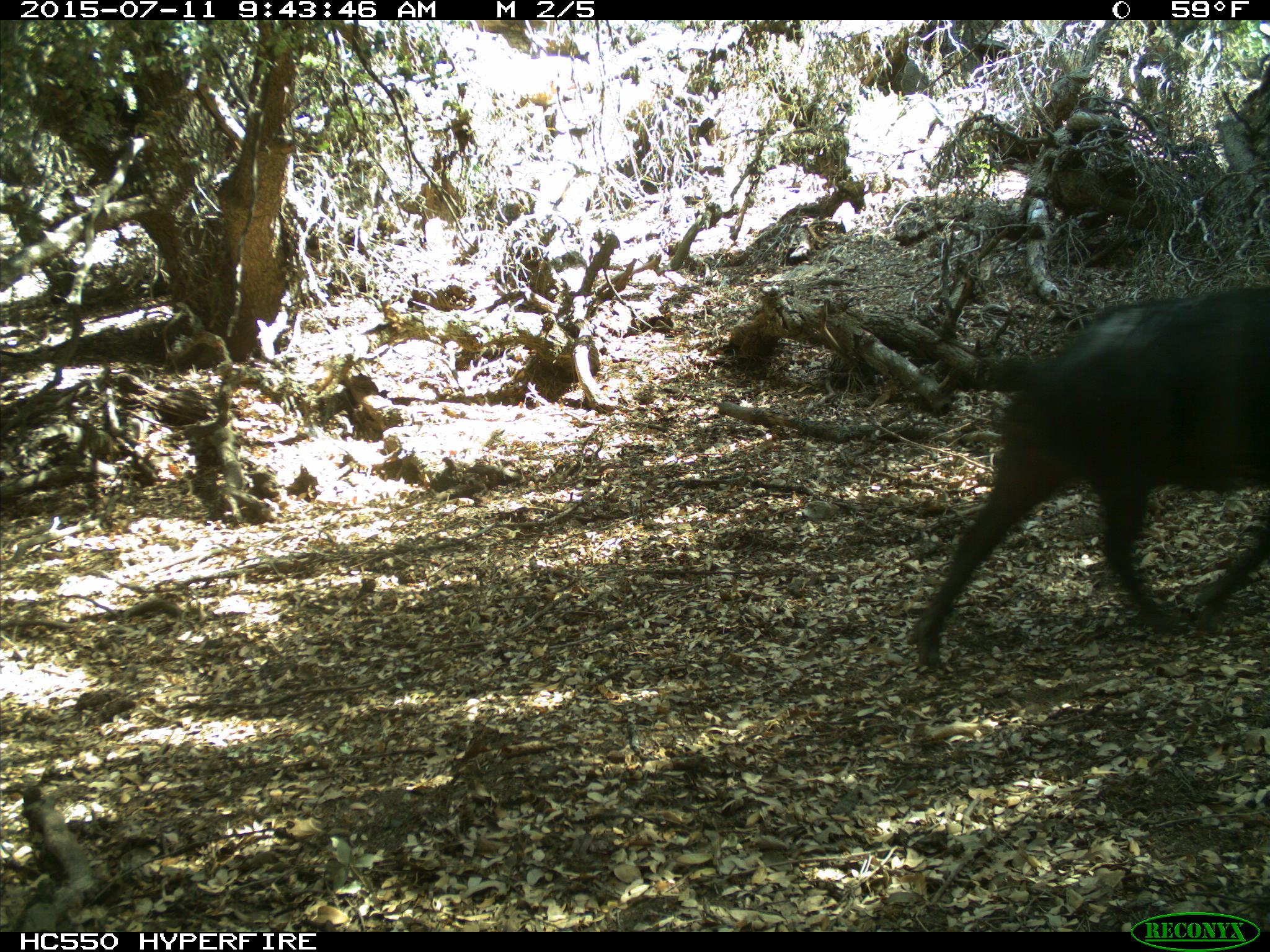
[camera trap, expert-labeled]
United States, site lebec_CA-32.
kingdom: Animalia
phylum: Chordata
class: Mammalia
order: Artiodactyla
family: Suidae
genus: Sus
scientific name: Sus scrofa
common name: wild boar